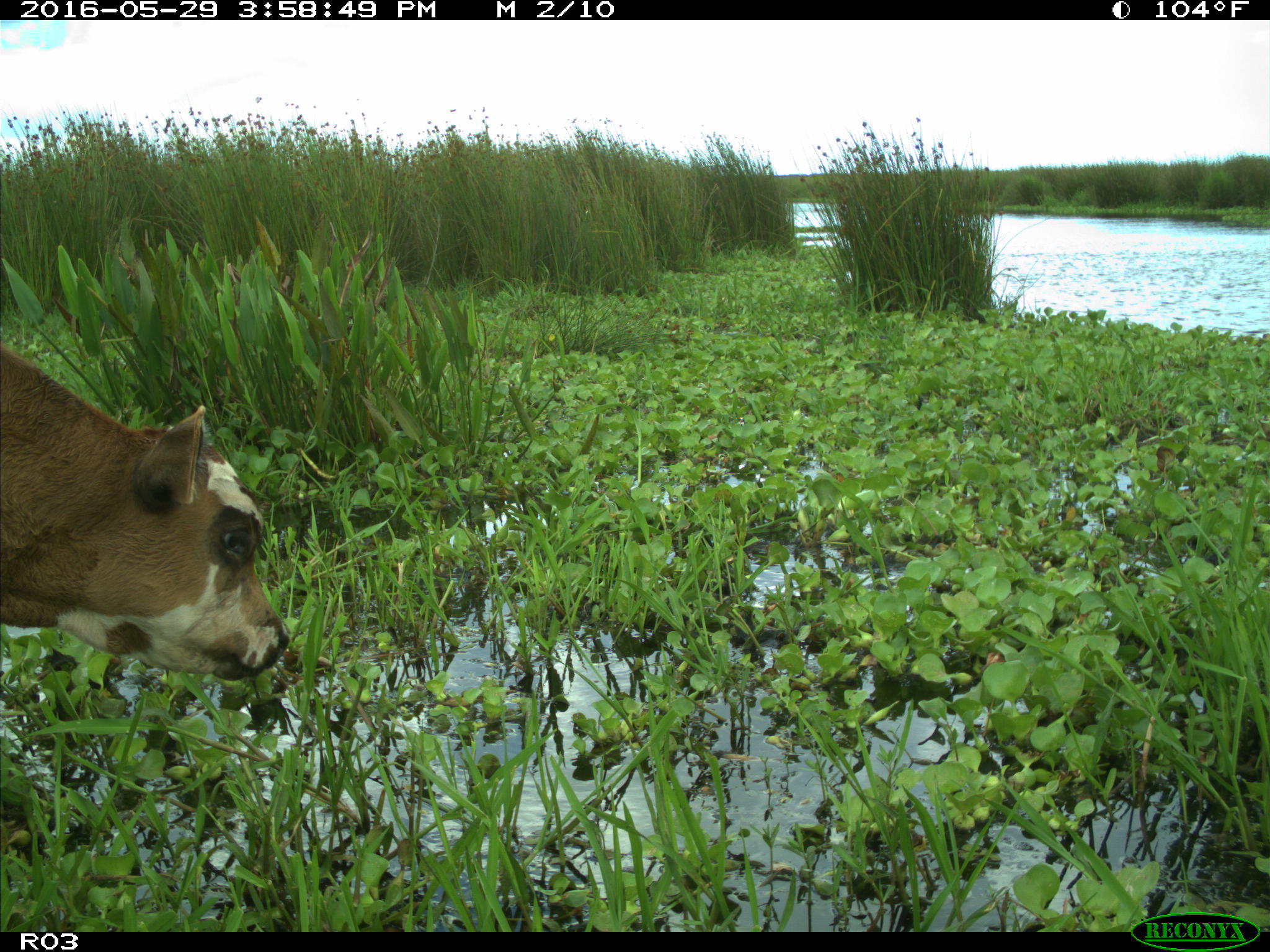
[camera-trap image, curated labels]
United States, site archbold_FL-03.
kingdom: Animalia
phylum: Chordata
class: Mammalia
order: Artiodactyla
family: Bovidae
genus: Bos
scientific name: Bos taurus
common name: domestic cow